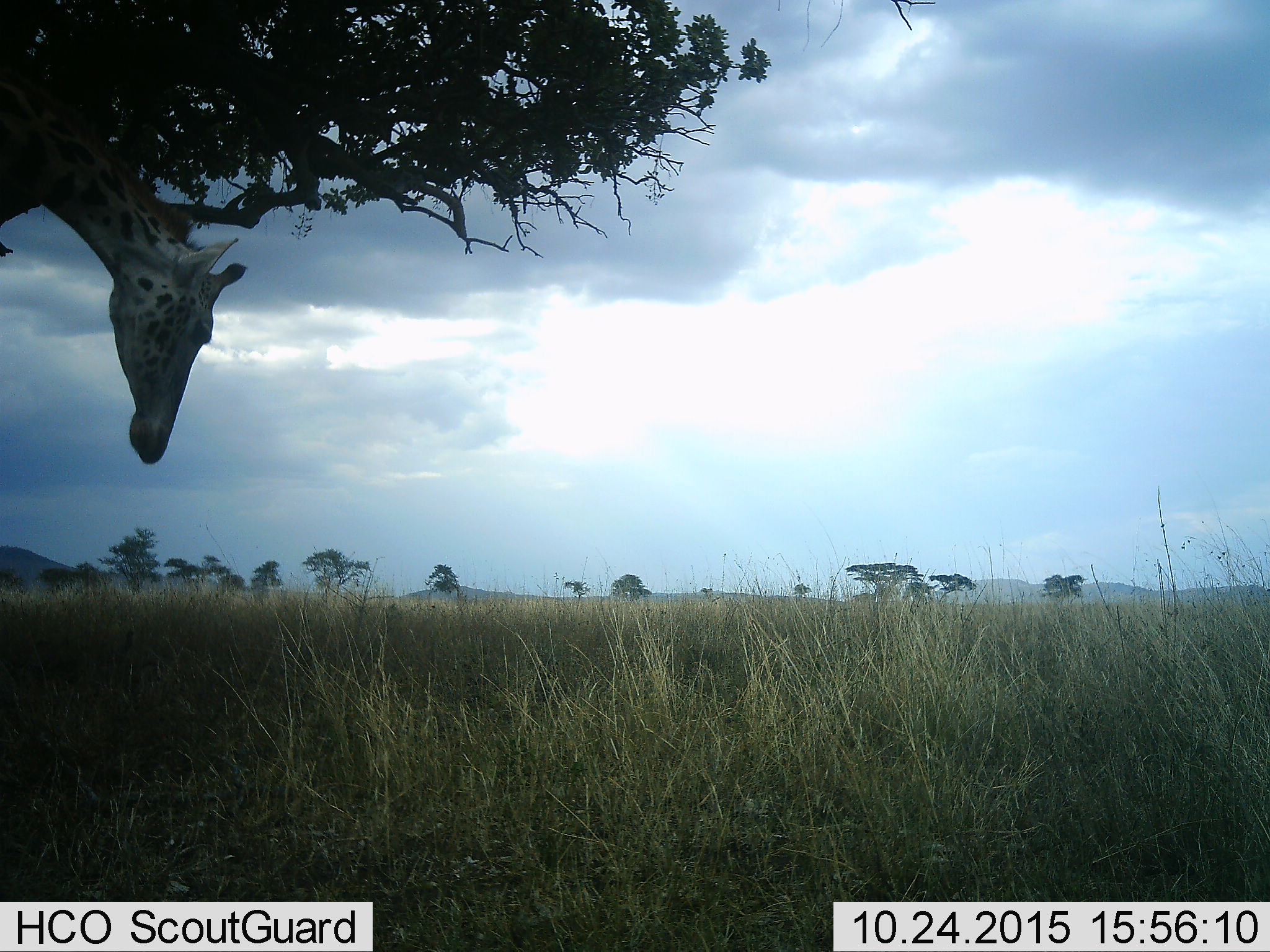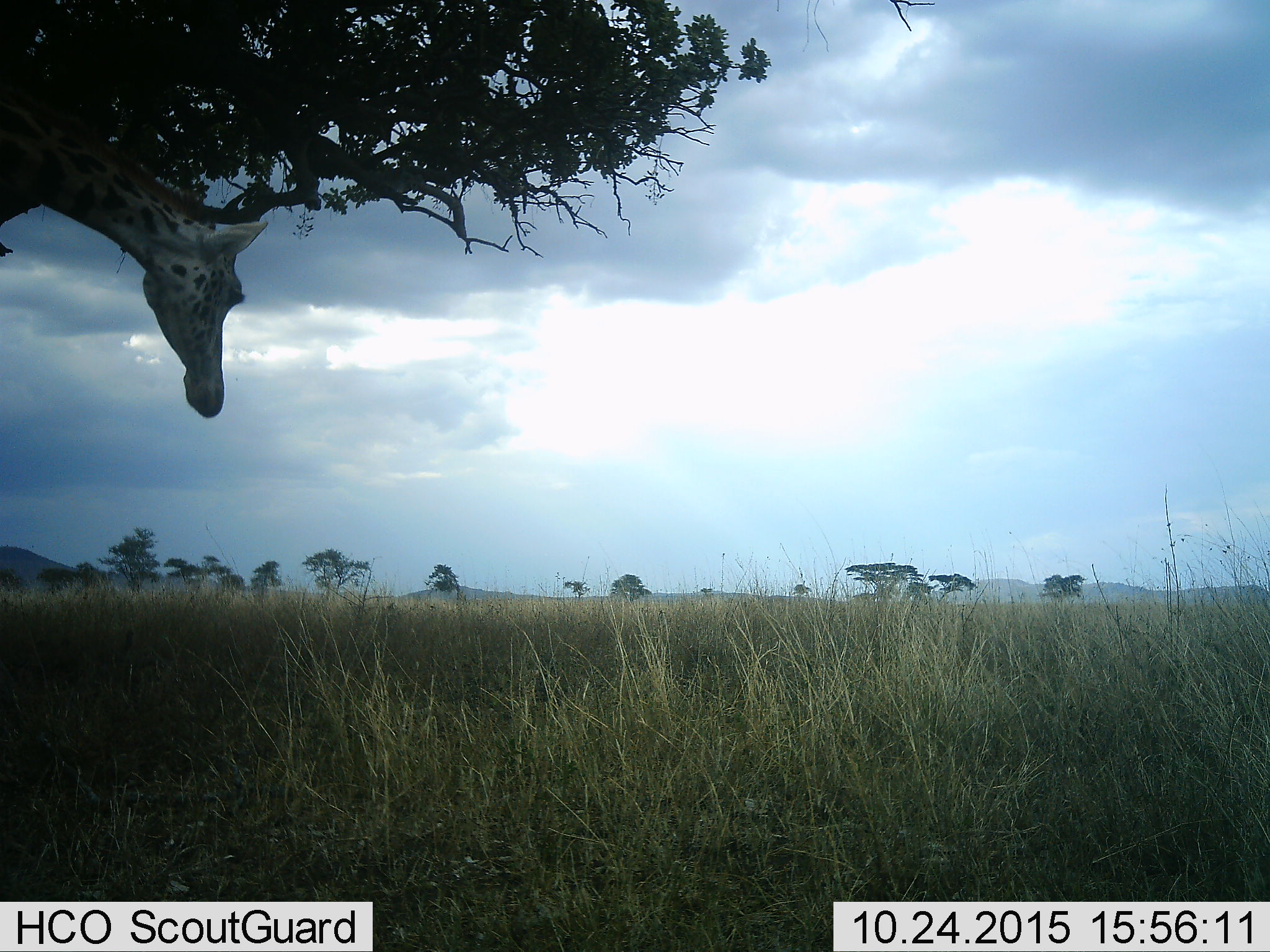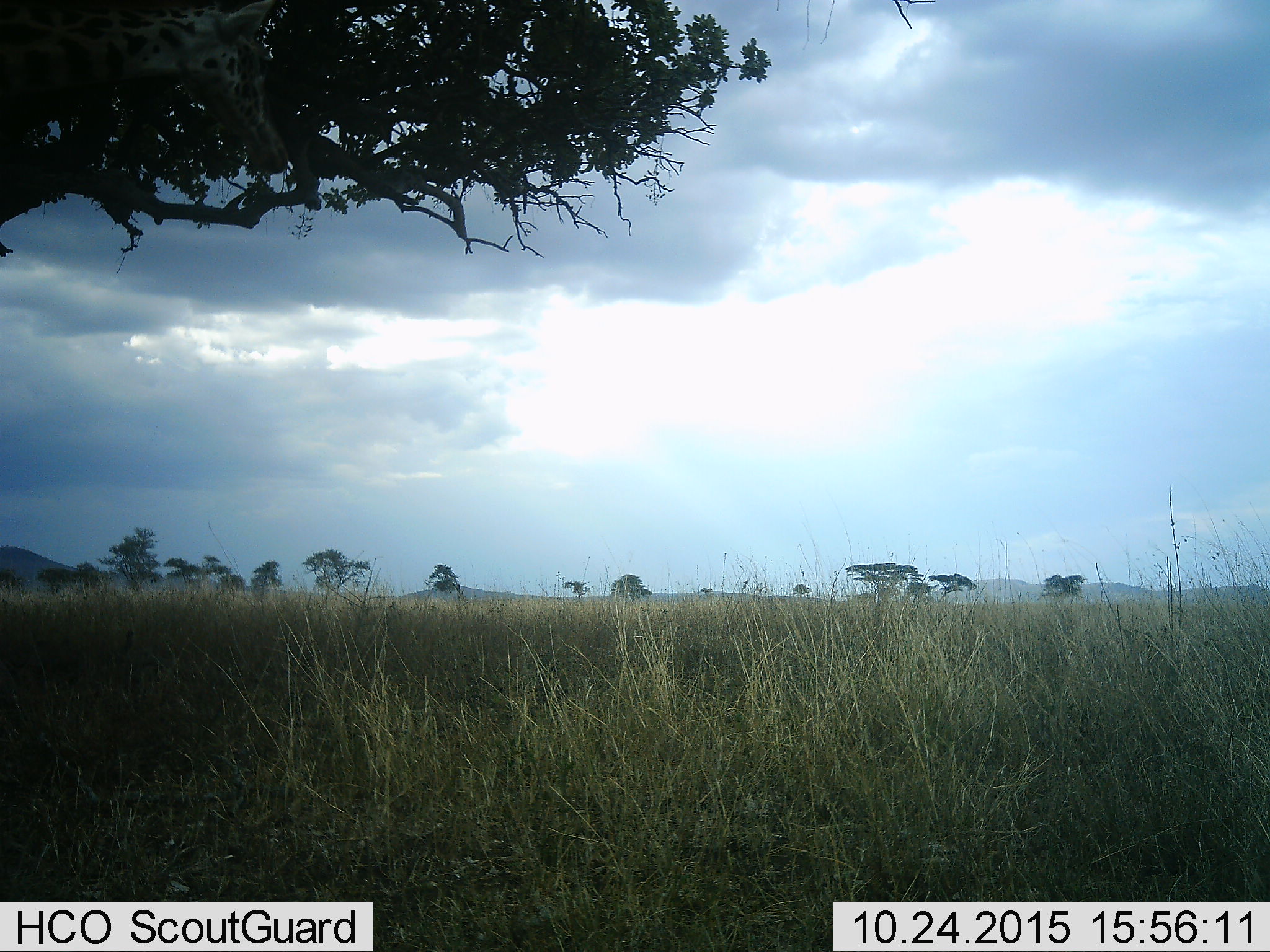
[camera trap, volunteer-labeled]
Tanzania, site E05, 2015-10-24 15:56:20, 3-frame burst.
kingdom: Animalia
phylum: Chordata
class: Mammalia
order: Artiodactyla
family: Giraffidae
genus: Giraffa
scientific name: Giraffa camelopardalis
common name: giraffe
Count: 1.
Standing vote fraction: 45%.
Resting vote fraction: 0%.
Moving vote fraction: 36%.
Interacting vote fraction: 0%.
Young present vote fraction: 0%.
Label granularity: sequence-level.